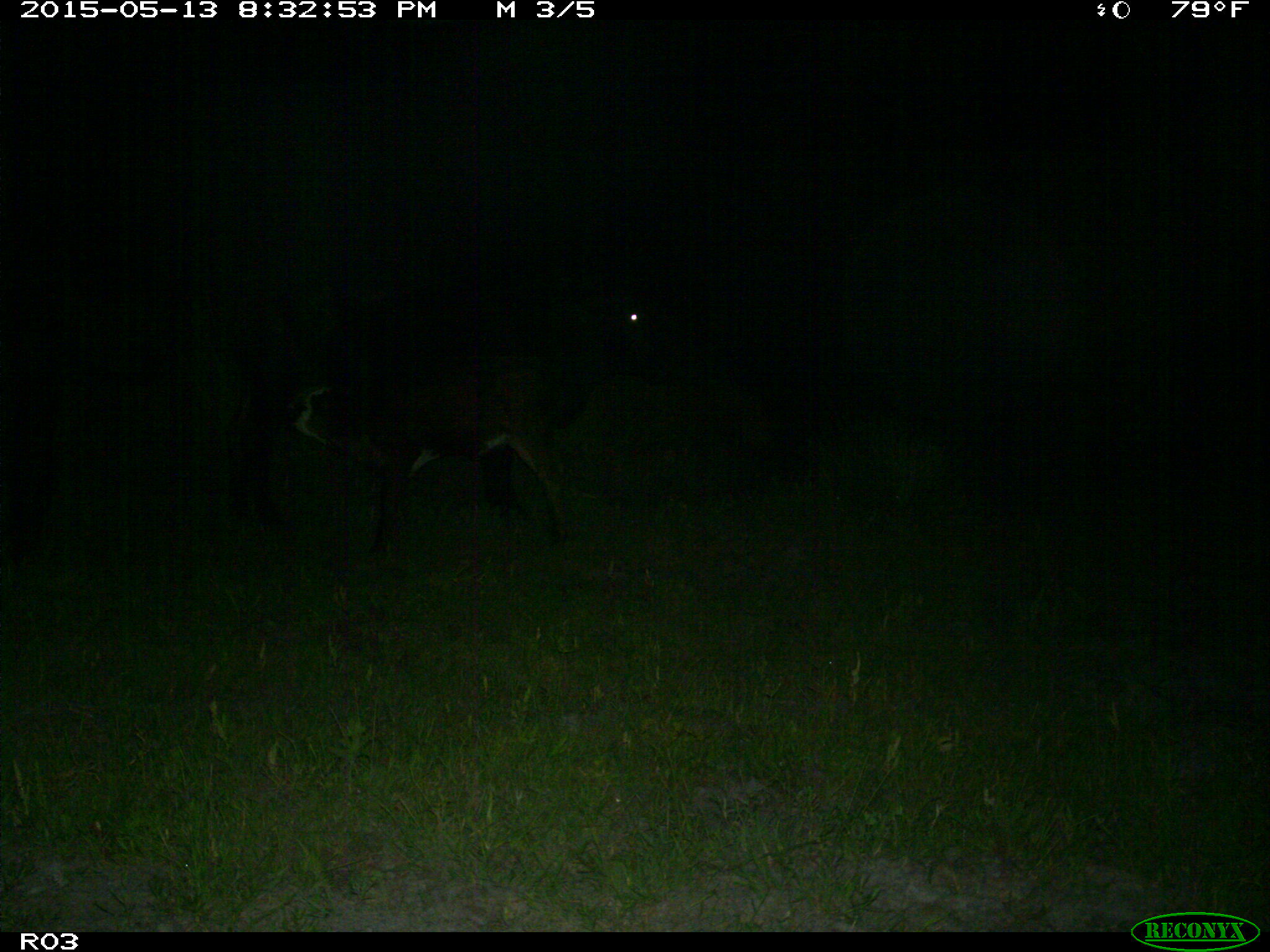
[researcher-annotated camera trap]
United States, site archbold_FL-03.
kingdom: Animalia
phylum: Chordata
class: Mammalia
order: Artiodactyla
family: Bovidae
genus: Bos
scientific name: Bos taurus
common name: domestic cow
Bos taurus (domestic cow).